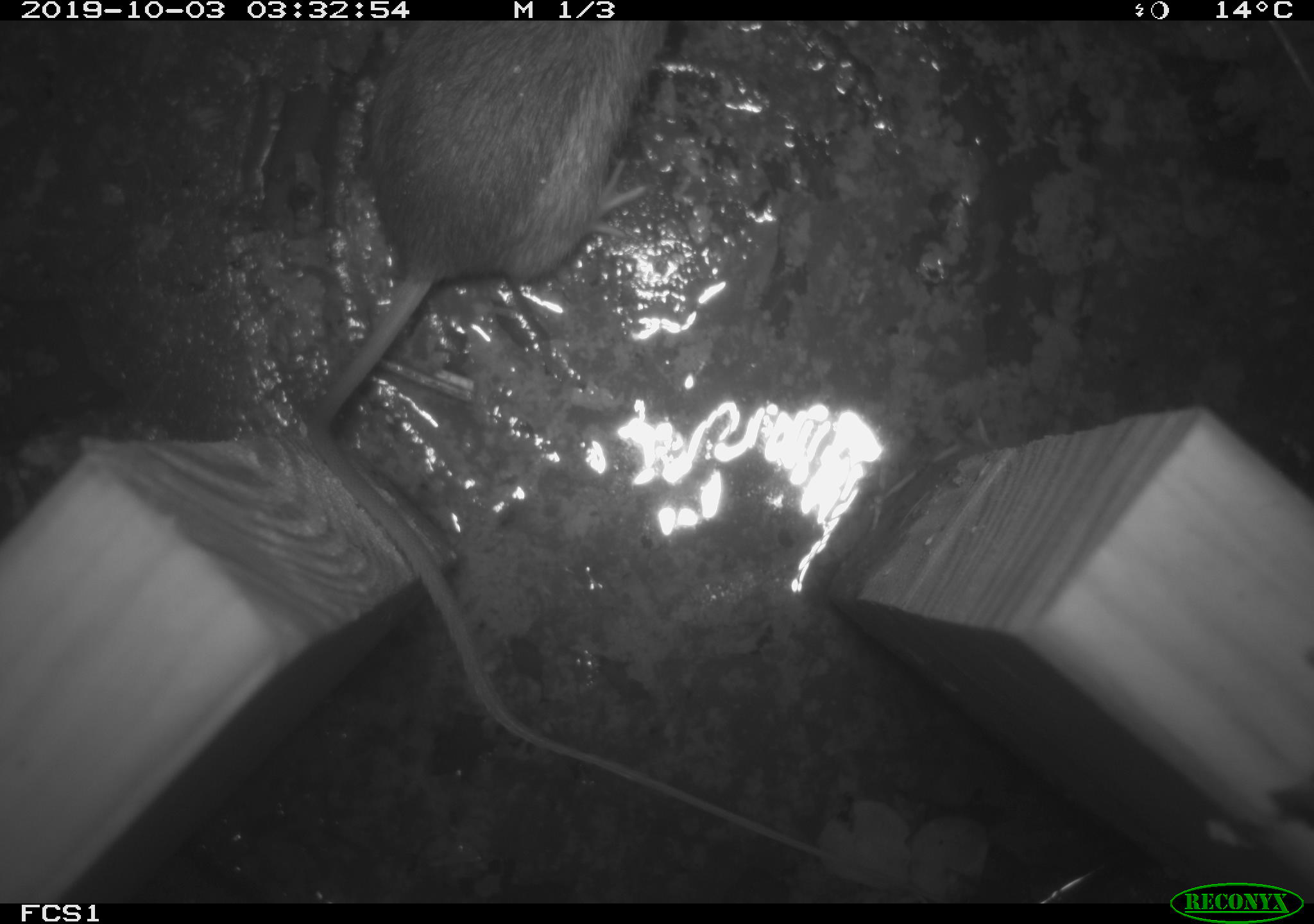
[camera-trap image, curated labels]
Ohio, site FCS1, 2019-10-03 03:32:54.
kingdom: Animalia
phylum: Chordata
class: Mammalia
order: Rodentia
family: Zapodidae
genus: Napaeozapus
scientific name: Napaeozapus insignis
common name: woodland jumping mouse